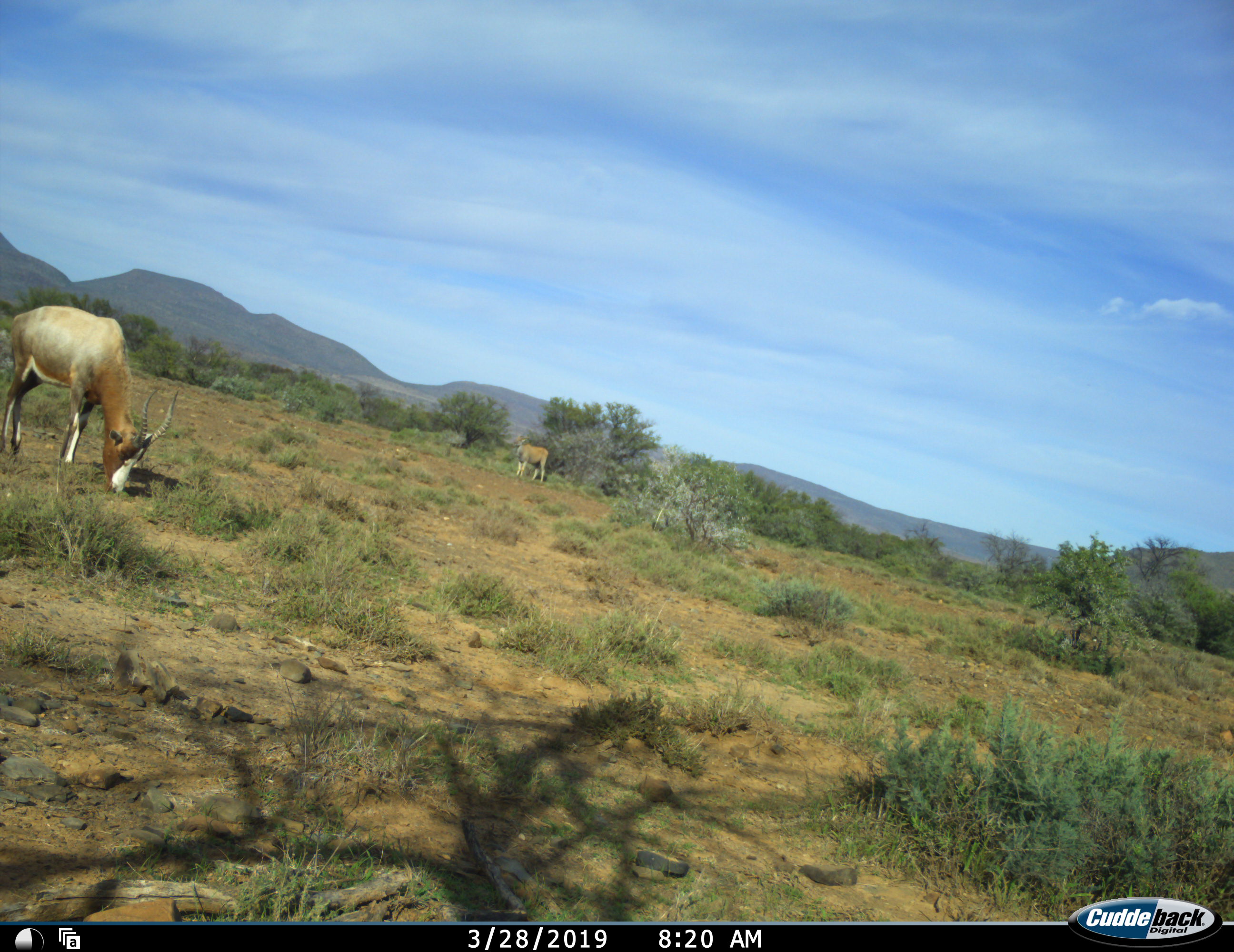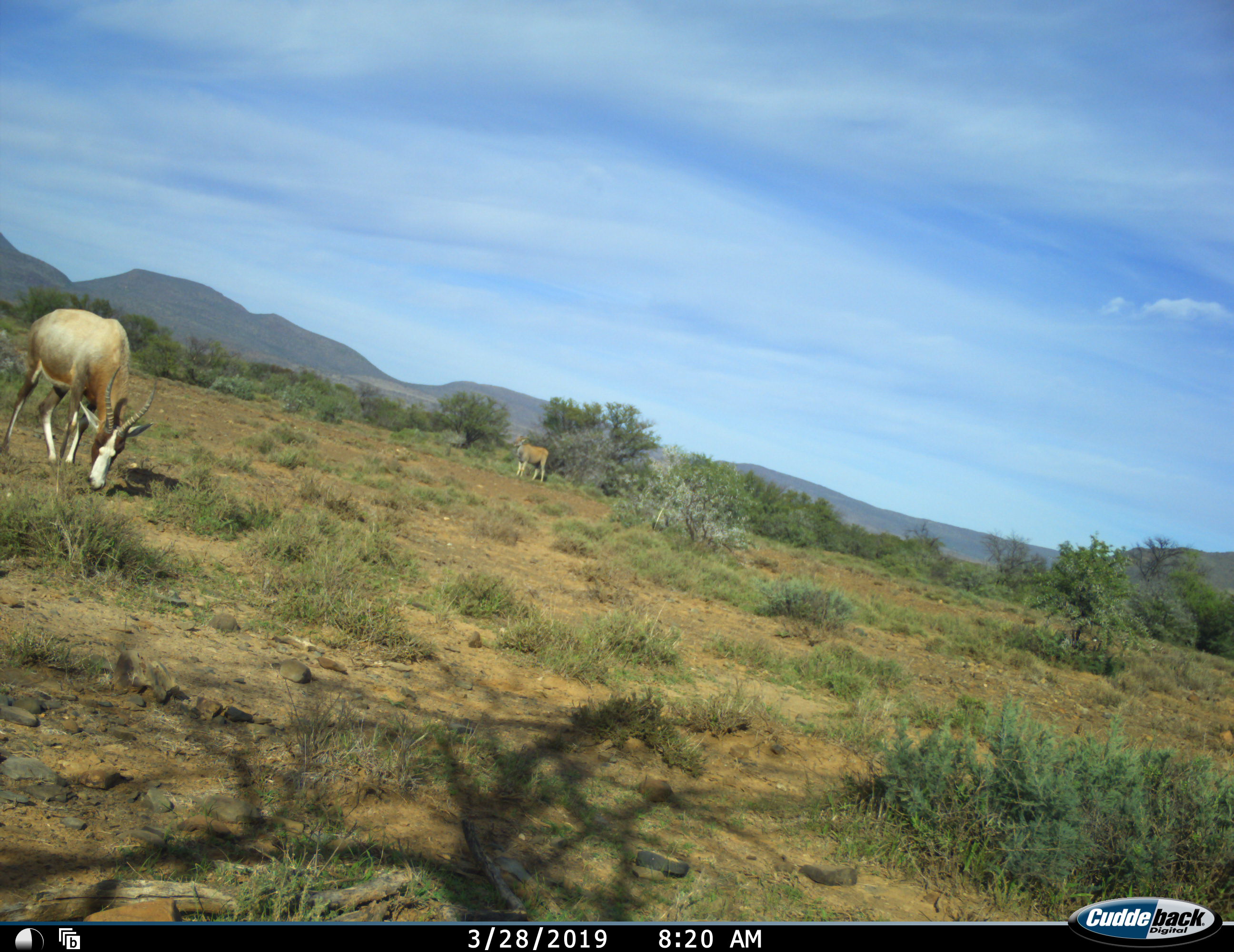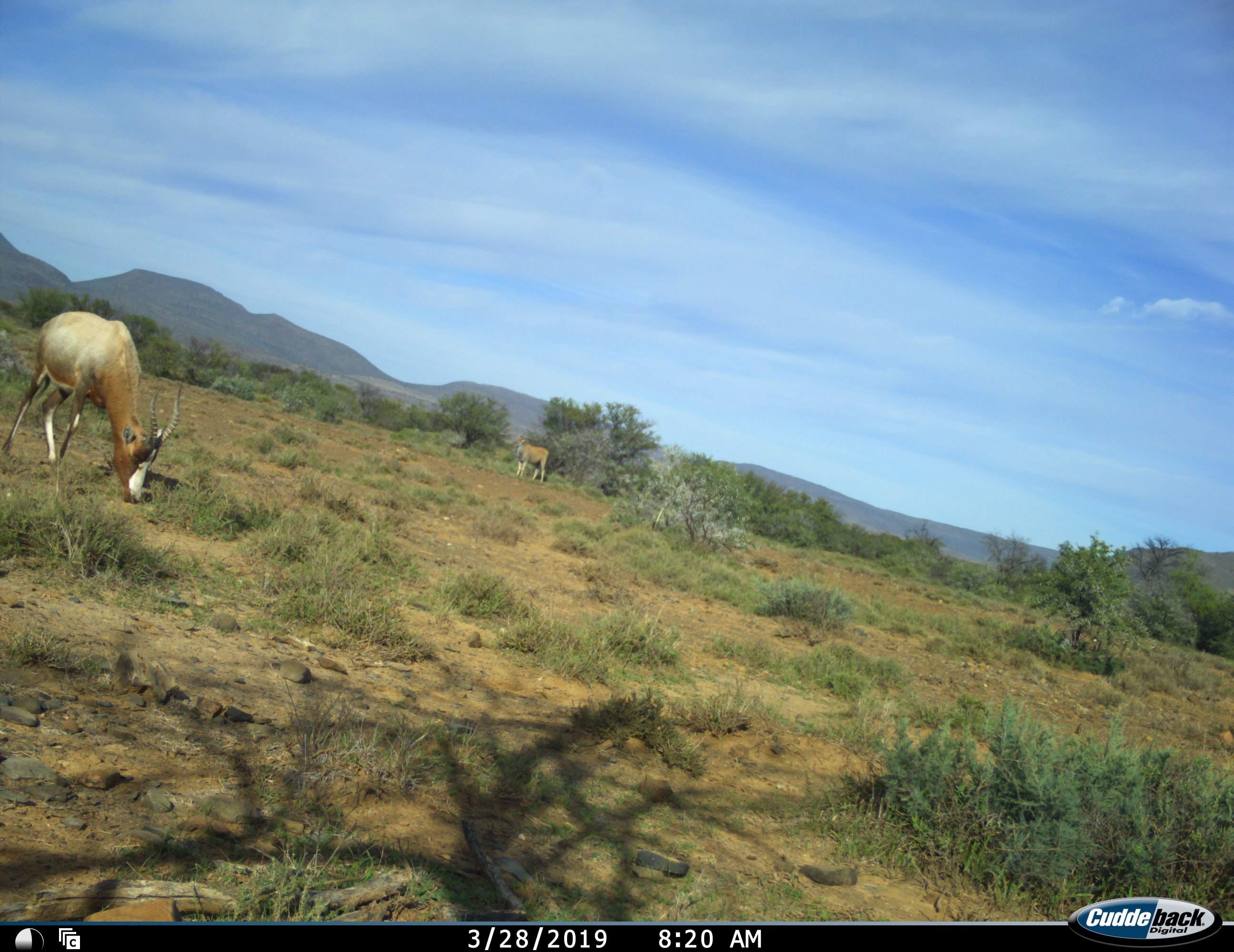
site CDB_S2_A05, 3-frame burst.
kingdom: Animalia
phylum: Chordata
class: Mammalia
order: Artiodactyla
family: Bovidae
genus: Damaliscus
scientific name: Damaliscus pygargus phillipsi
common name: blesbok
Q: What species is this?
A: Blesbok (Damaliscus pygargus phillipsi).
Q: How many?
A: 1.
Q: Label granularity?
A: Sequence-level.